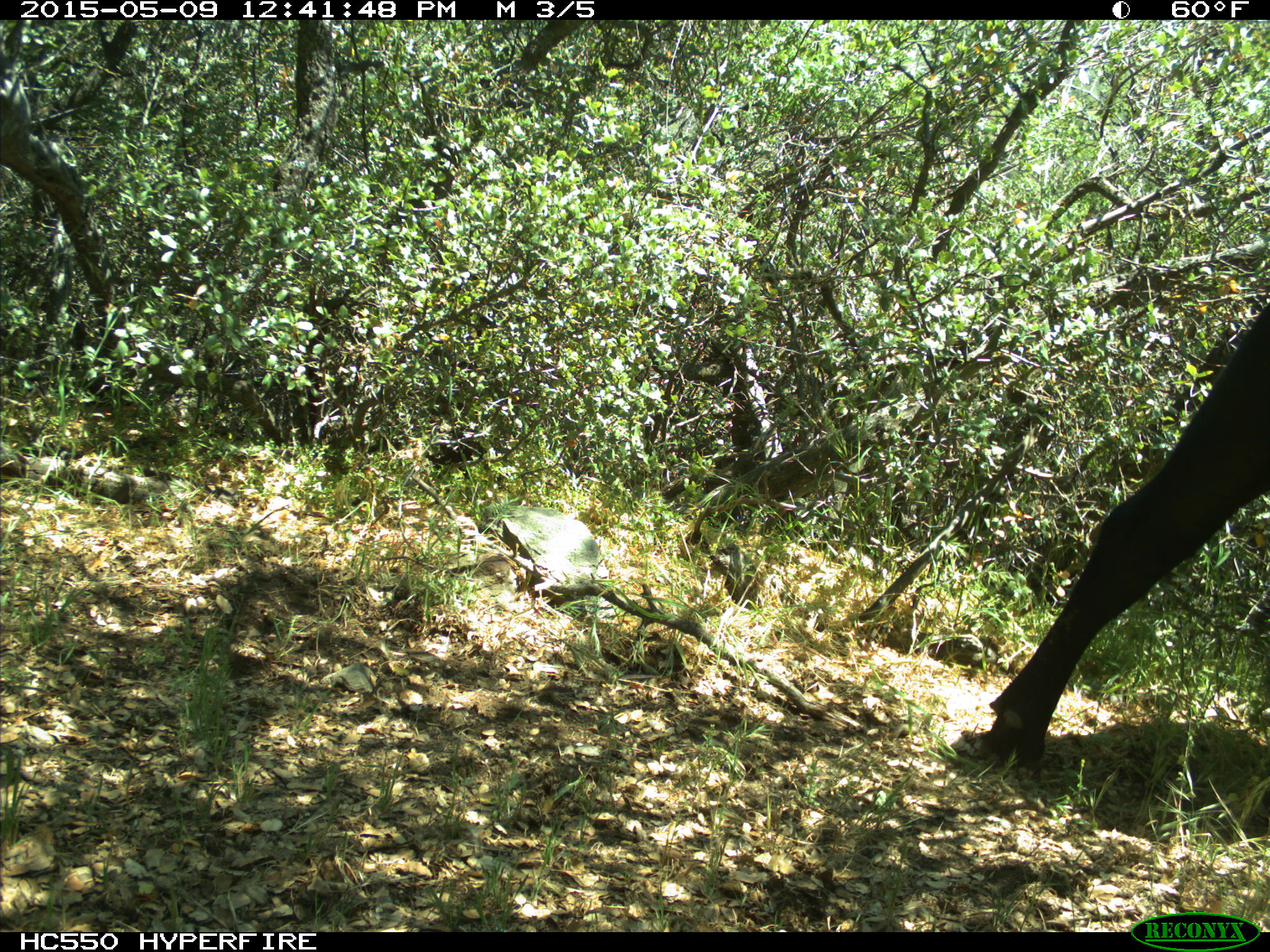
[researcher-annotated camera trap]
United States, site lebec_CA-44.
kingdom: Animalia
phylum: Chordata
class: Mammalia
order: Artiodactyla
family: Bovidae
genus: Bos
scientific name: Bos taurus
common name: domestic cow